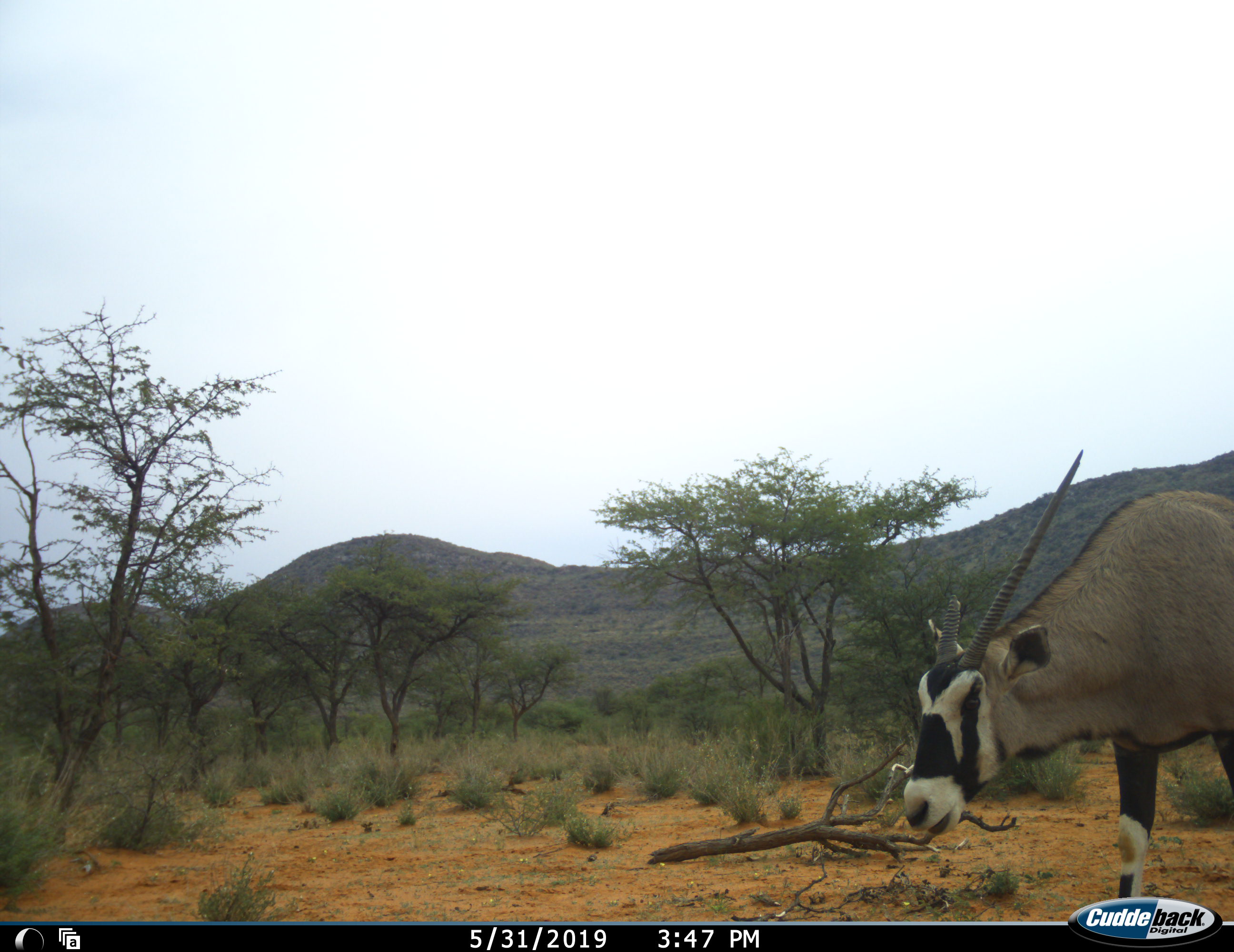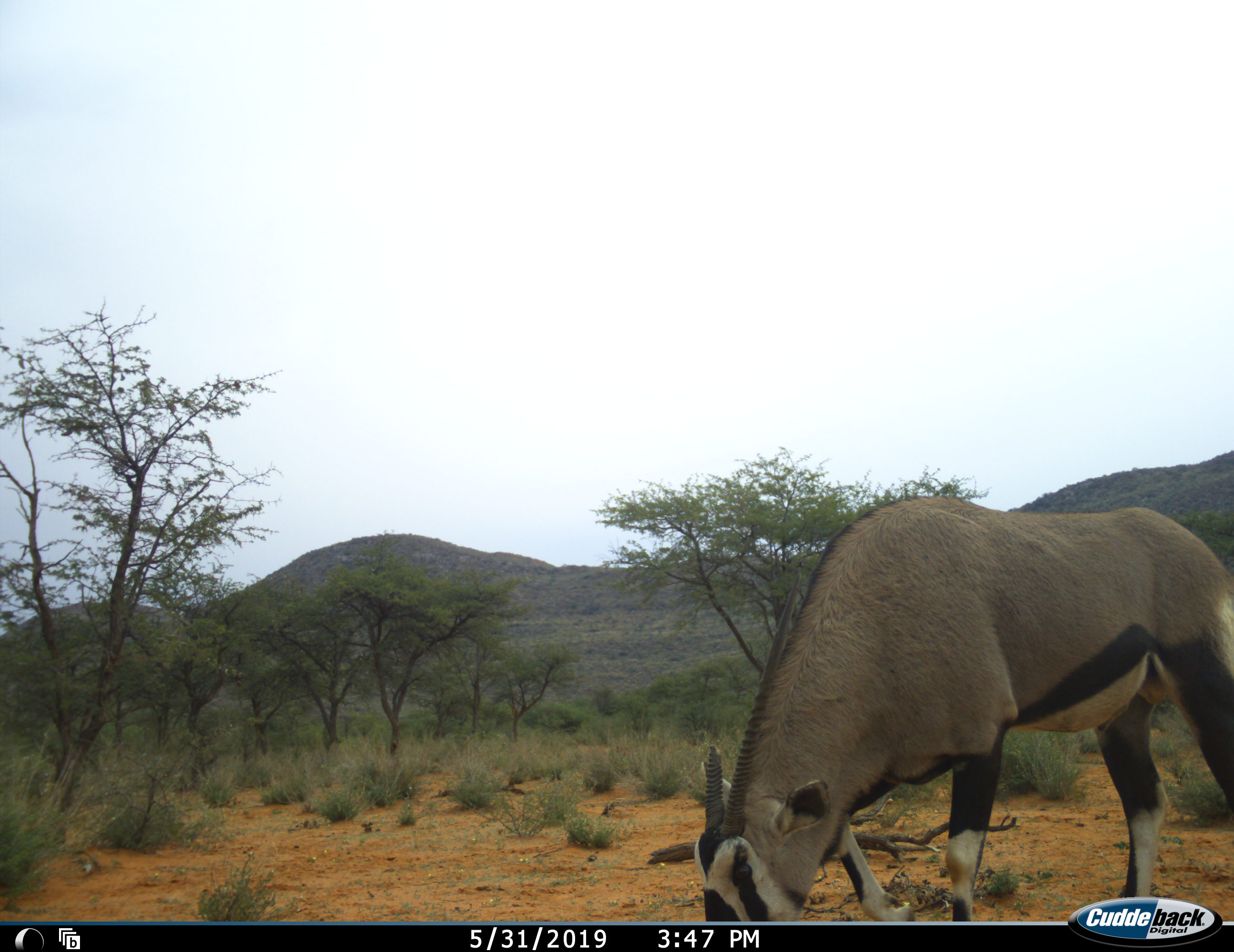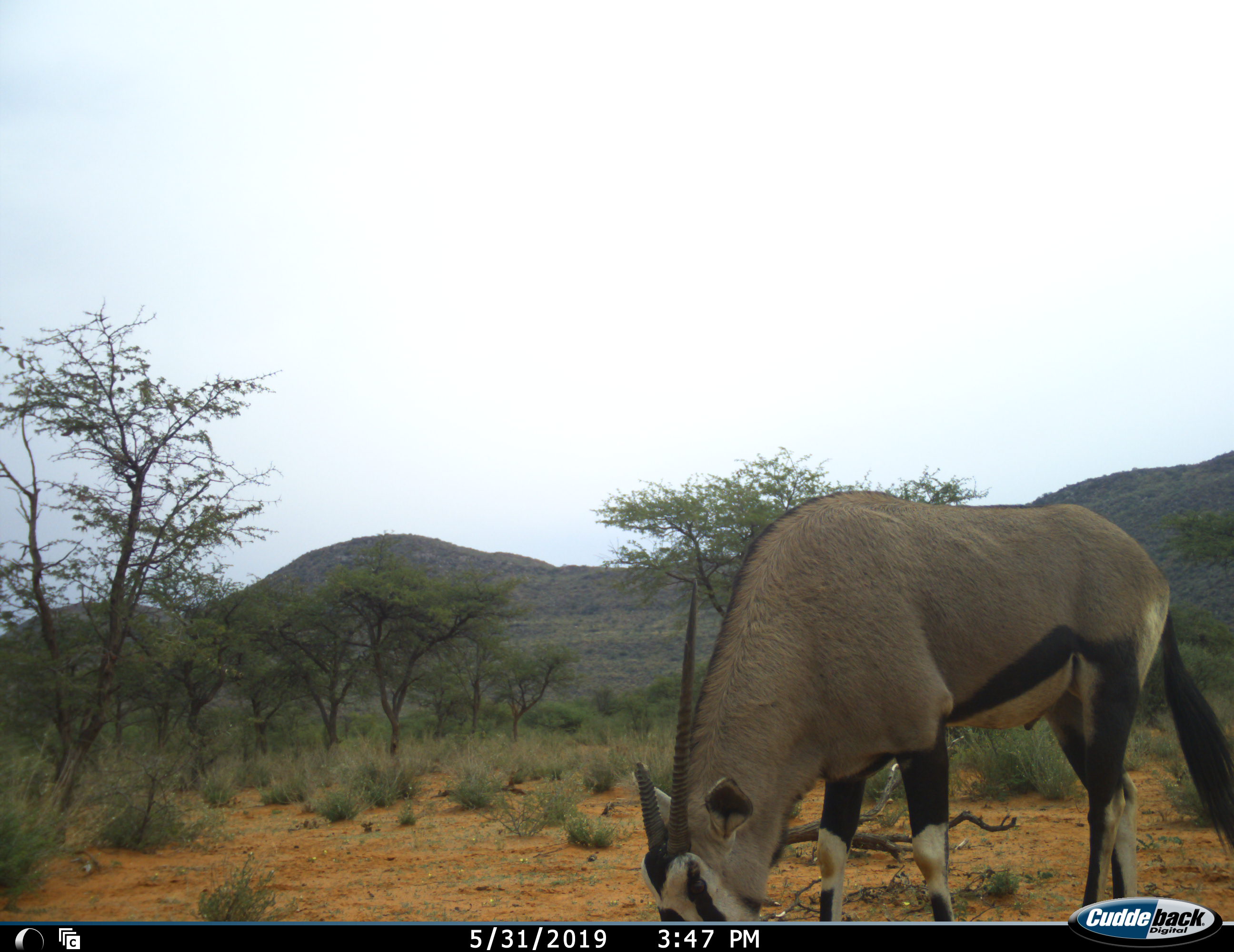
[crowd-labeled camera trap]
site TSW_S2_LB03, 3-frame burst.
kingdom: Animalia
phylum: Chordata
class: Mammalia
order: Artiodactyla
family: Bovidae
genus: Oryx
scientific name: Oryx gazella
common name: gemsbok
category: oryx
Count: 1.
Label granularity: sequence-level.